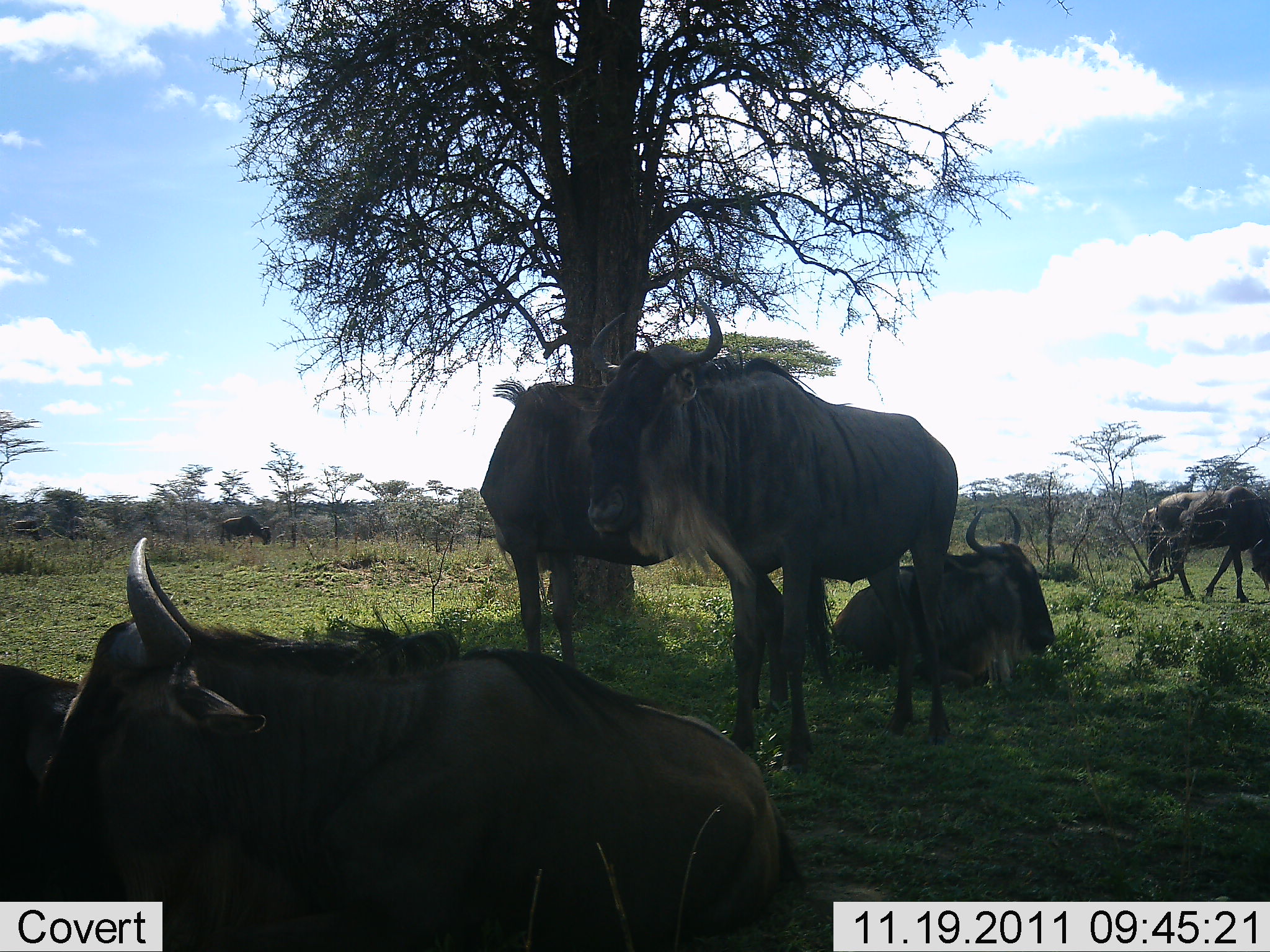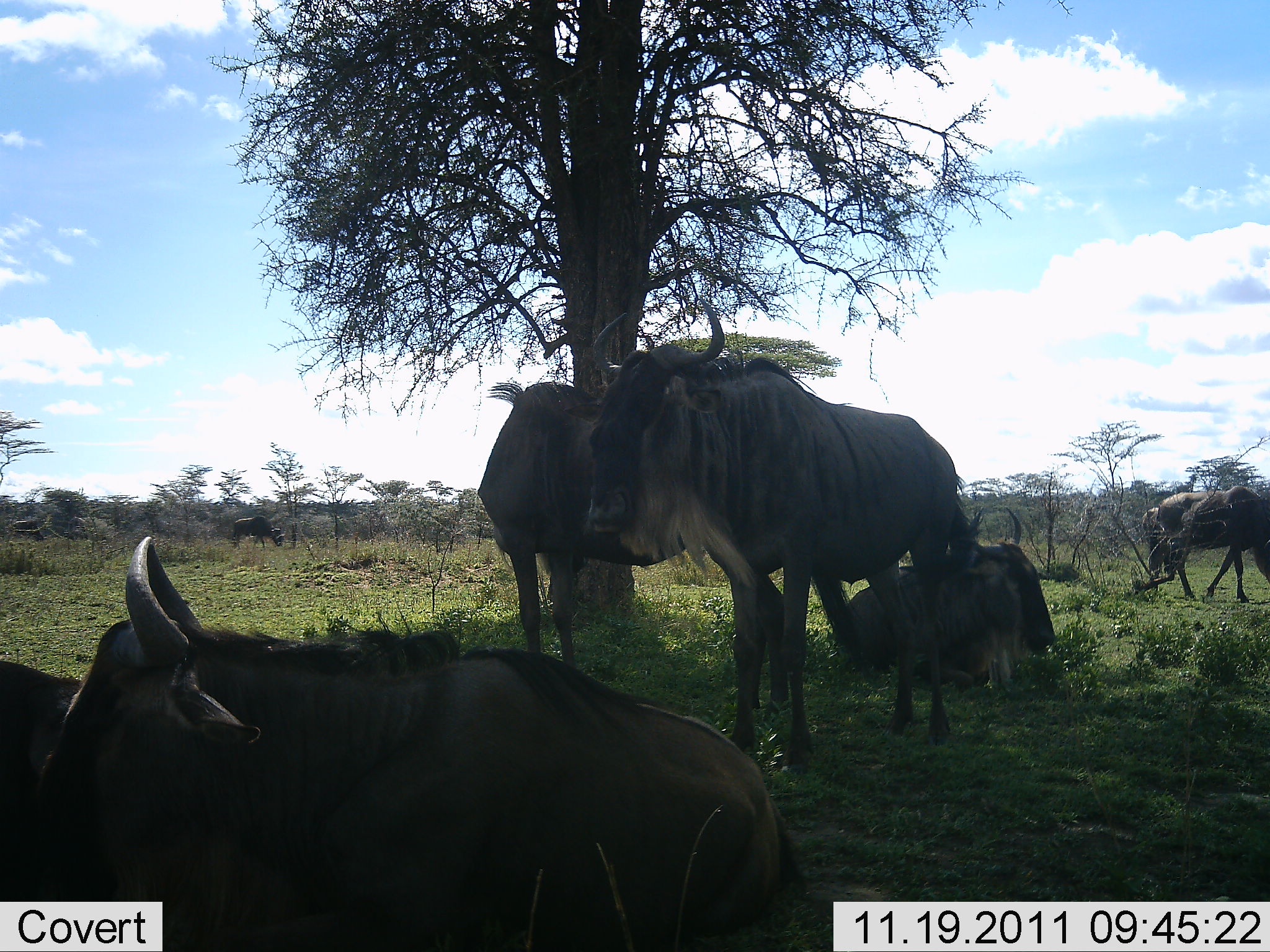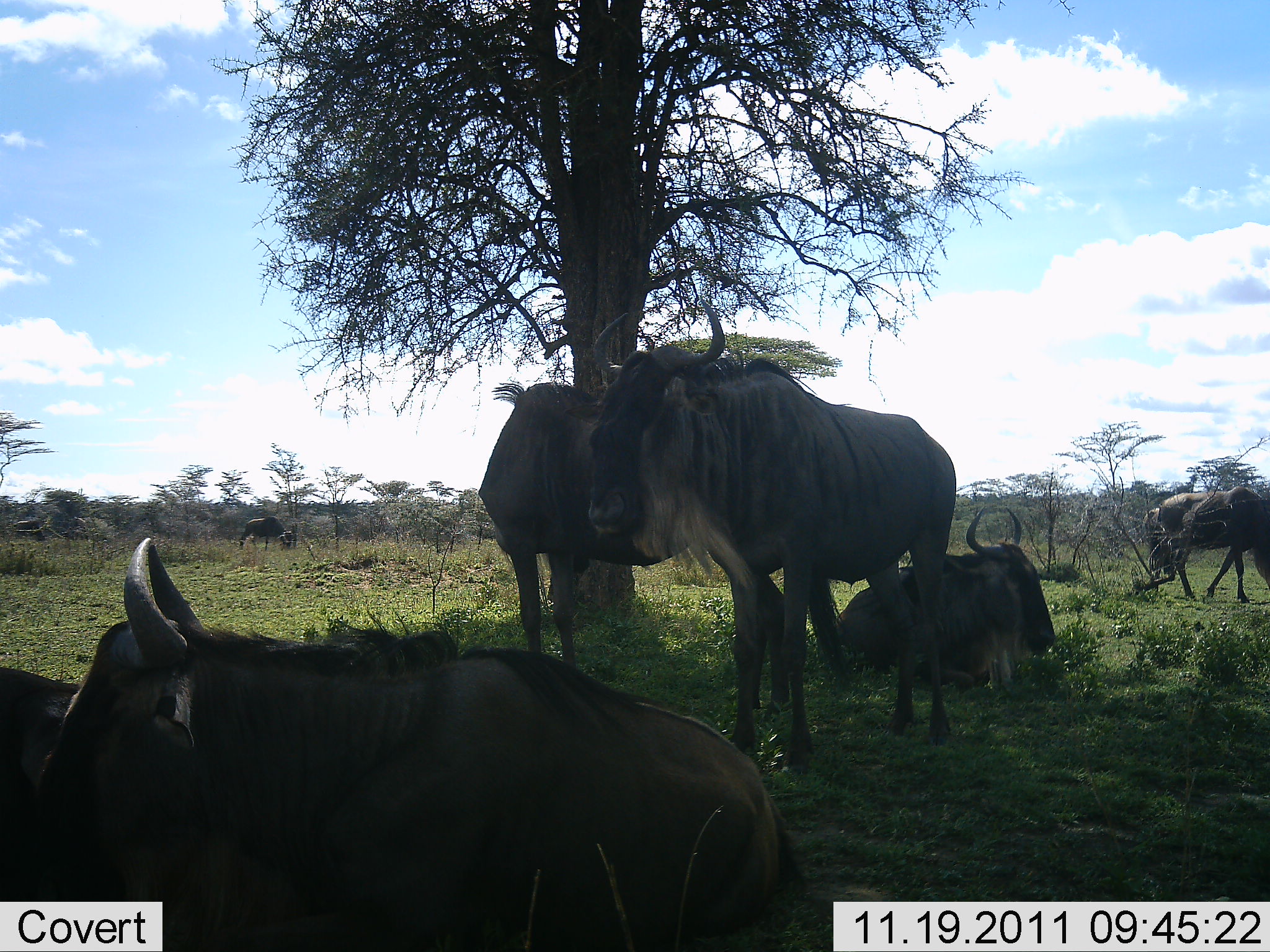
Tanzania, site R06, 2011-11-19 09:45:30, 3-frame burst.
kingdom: Animalia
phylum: Chordata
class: Mammalia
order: Artiodactyla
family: Bovidae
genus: Connochaetes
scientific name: Connochaetes taurinus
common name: blue wildebeest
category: wildebeest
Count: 7.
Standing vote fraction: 83%.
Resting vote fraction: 92%.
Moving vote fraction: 33%.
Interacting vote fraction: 0%.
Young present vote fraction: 0%.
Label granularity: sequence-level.